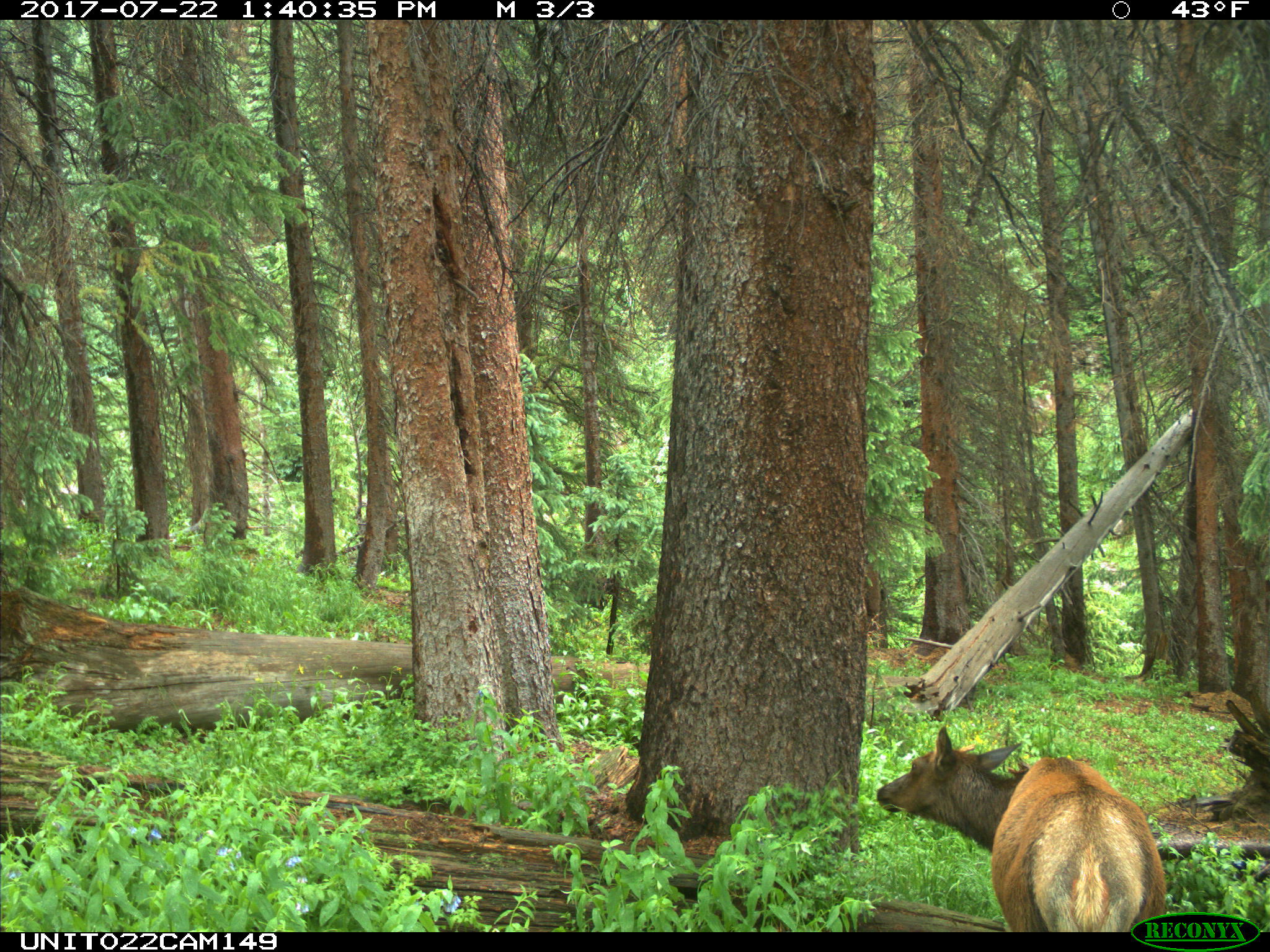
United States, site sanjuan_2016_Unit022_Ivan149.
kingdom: Animalia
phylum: Chordata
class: Mammalia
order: Artiodactyla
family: Cervidae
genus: Cervus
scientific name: Cervus elaphus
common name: red deer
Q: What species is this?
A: Cervus elaphus (red deer).